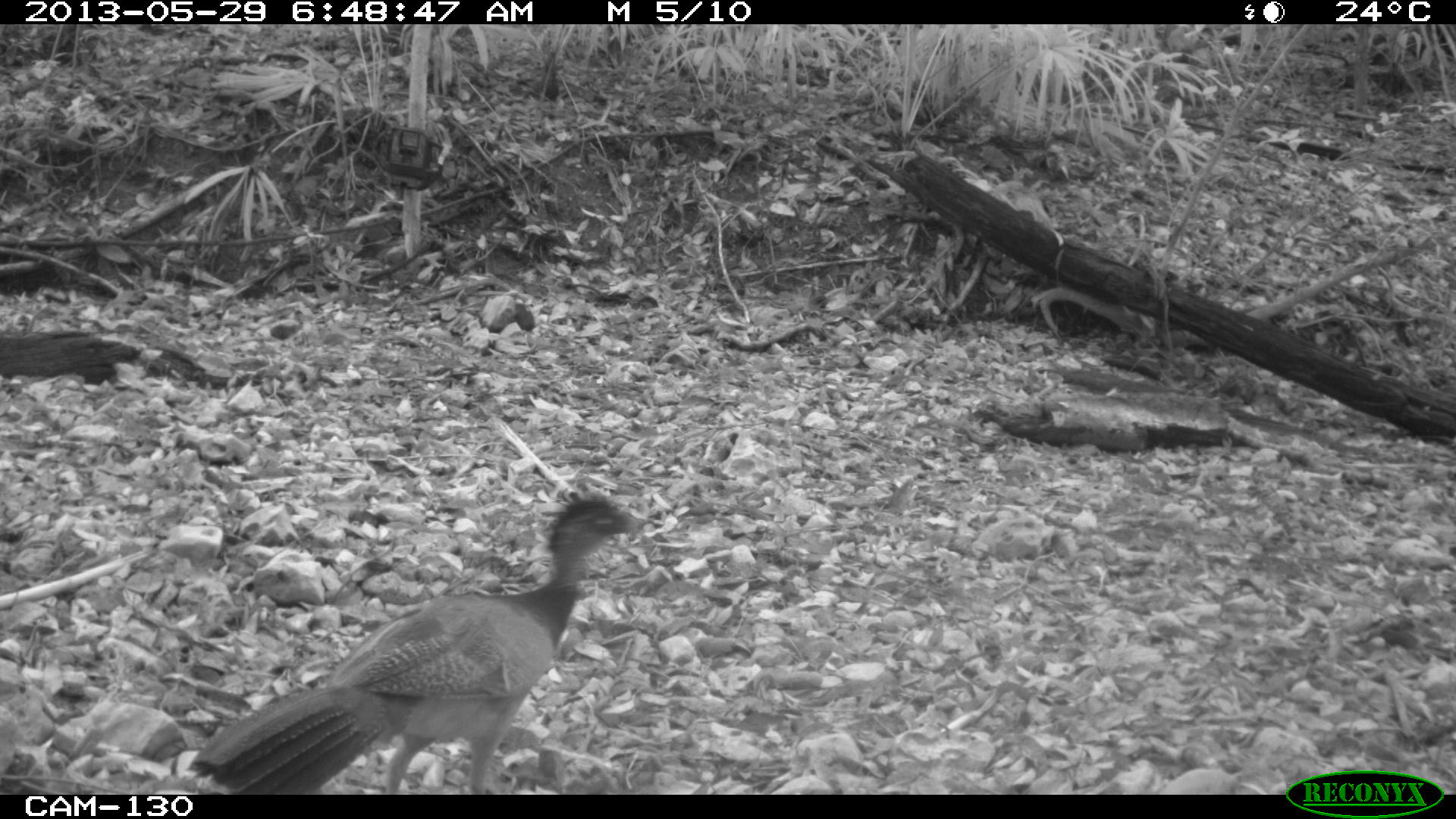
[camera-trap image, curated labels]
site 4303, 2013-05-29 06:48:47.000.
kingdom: Animalia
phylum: Chordata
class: Aves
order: Galliformes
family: Cracidae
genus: Crax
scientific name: Crax rubra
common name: great curassow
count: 1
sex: female